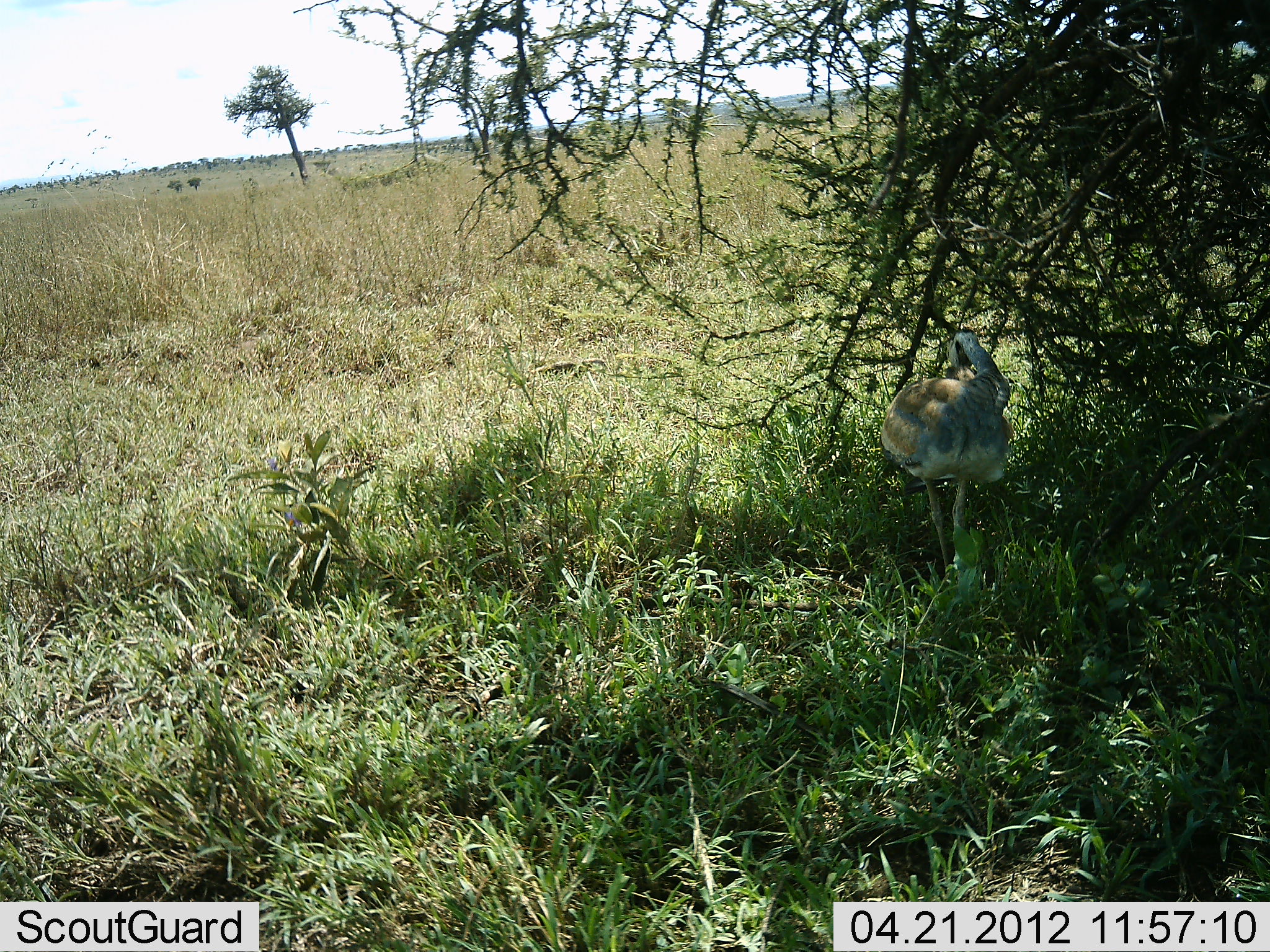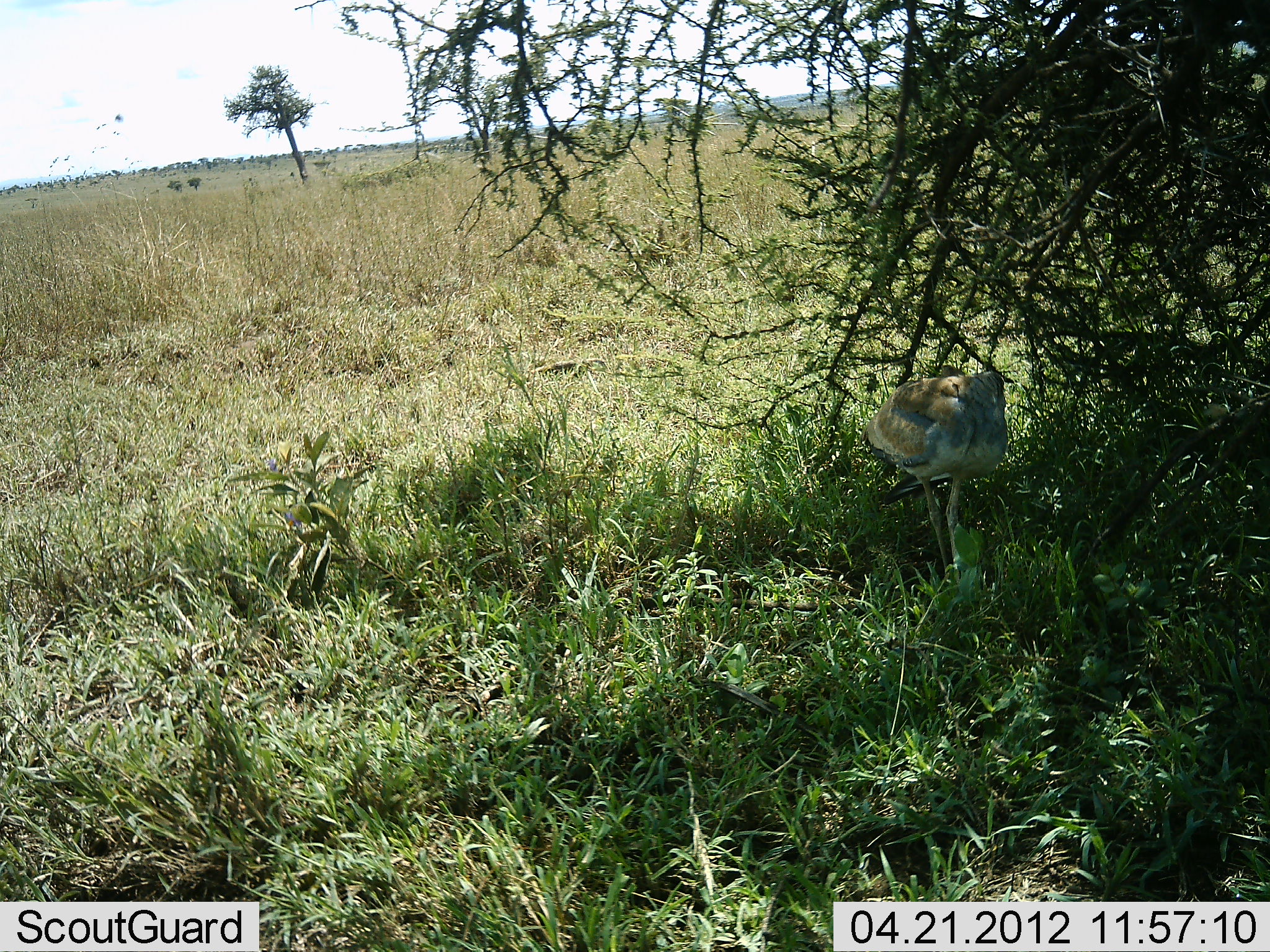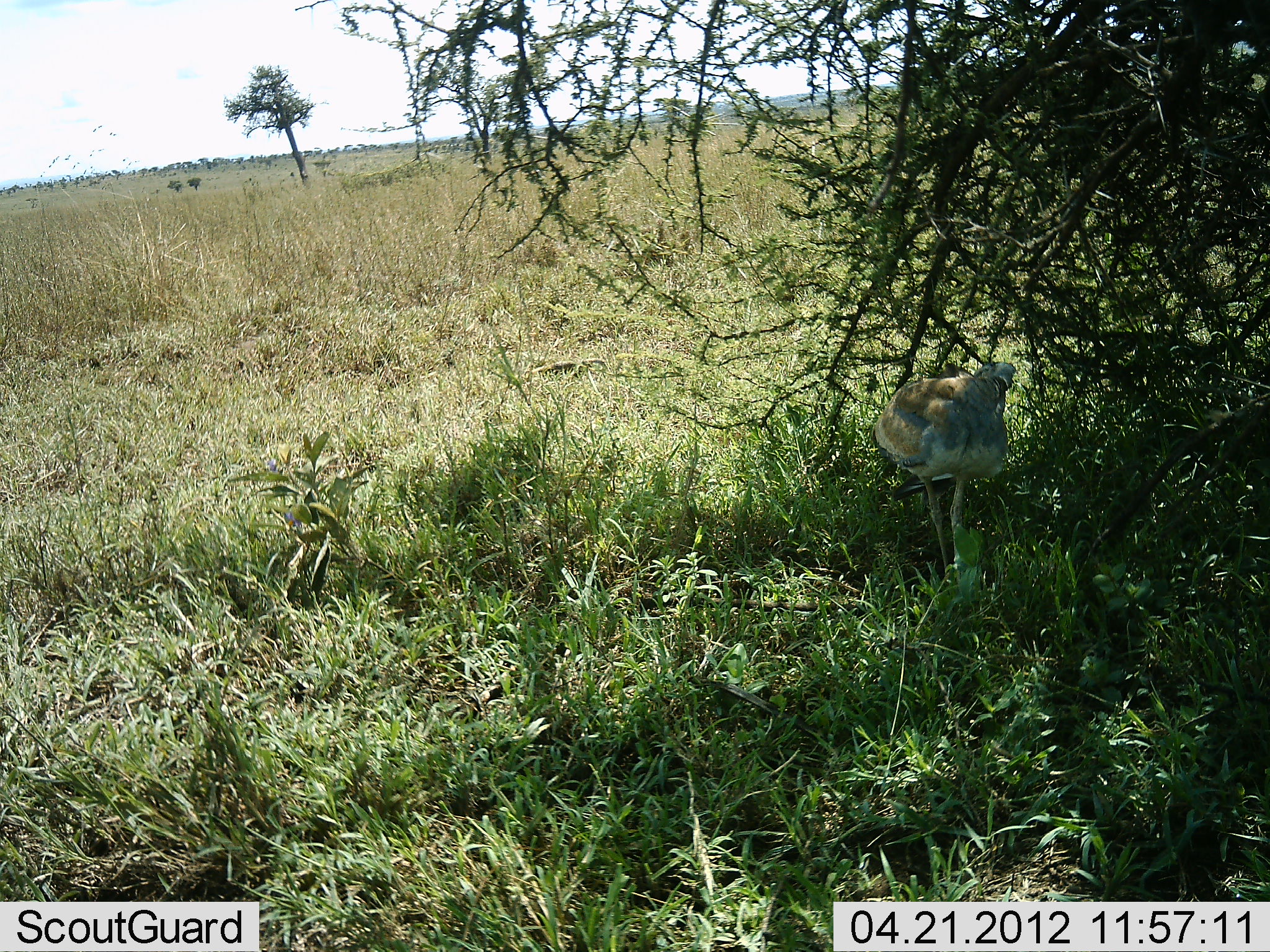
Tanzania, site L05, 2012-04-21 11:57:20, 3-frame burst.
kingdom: Animalia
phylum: Chordata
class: Aves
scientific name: Aves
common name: bird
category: otherbird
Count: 1.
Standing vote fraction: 91%.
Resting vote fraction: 9%.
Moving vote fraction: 0%.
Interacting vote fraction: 0%.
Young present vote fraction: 0%.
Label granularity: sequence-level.